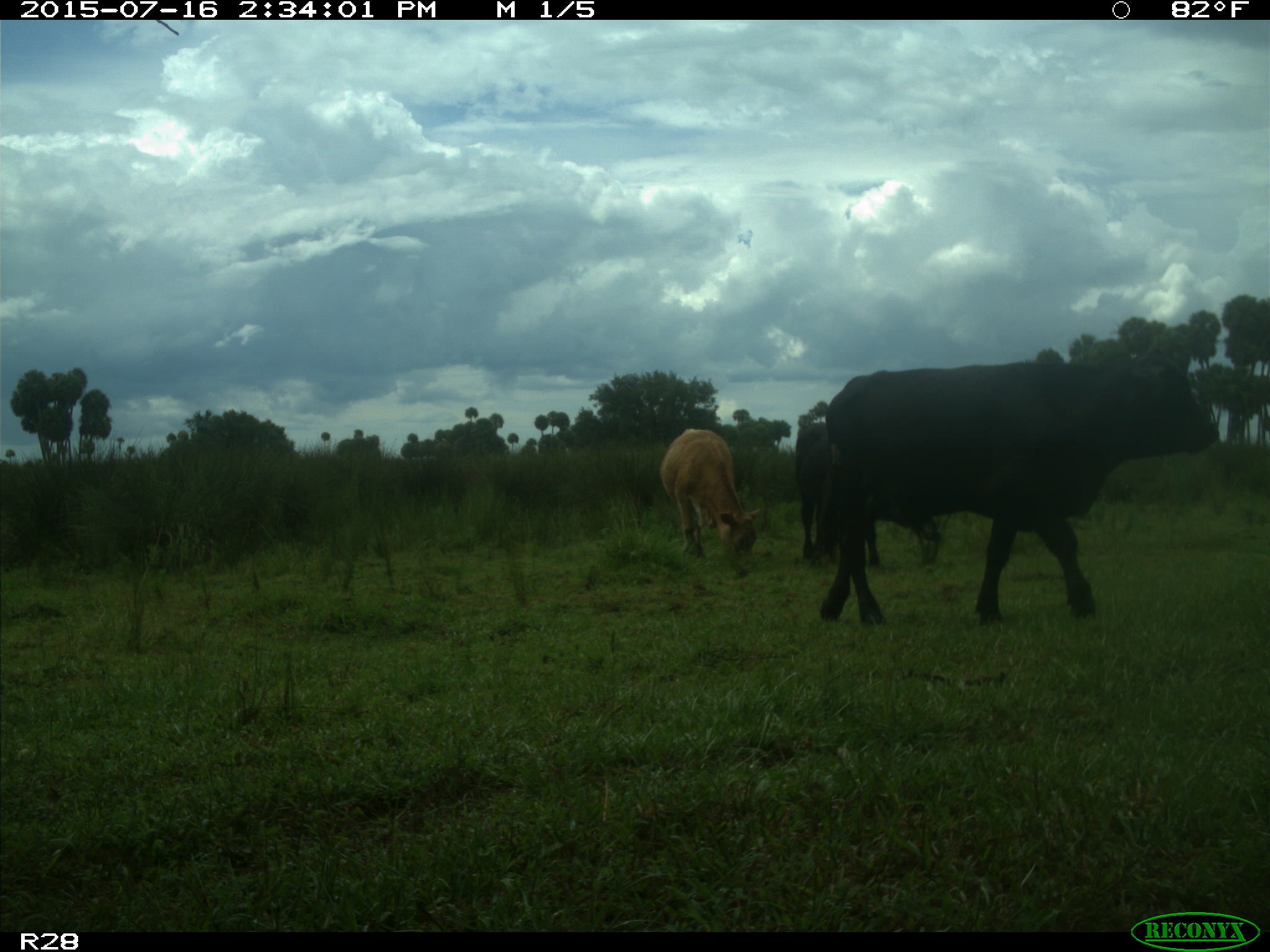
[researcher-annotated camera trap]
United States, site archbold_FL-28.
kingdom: Animalia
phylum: Chordata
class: Mammalia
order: Artiodactyla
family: Bovidae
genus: Bos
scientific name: Bos taurus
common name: domestic cow